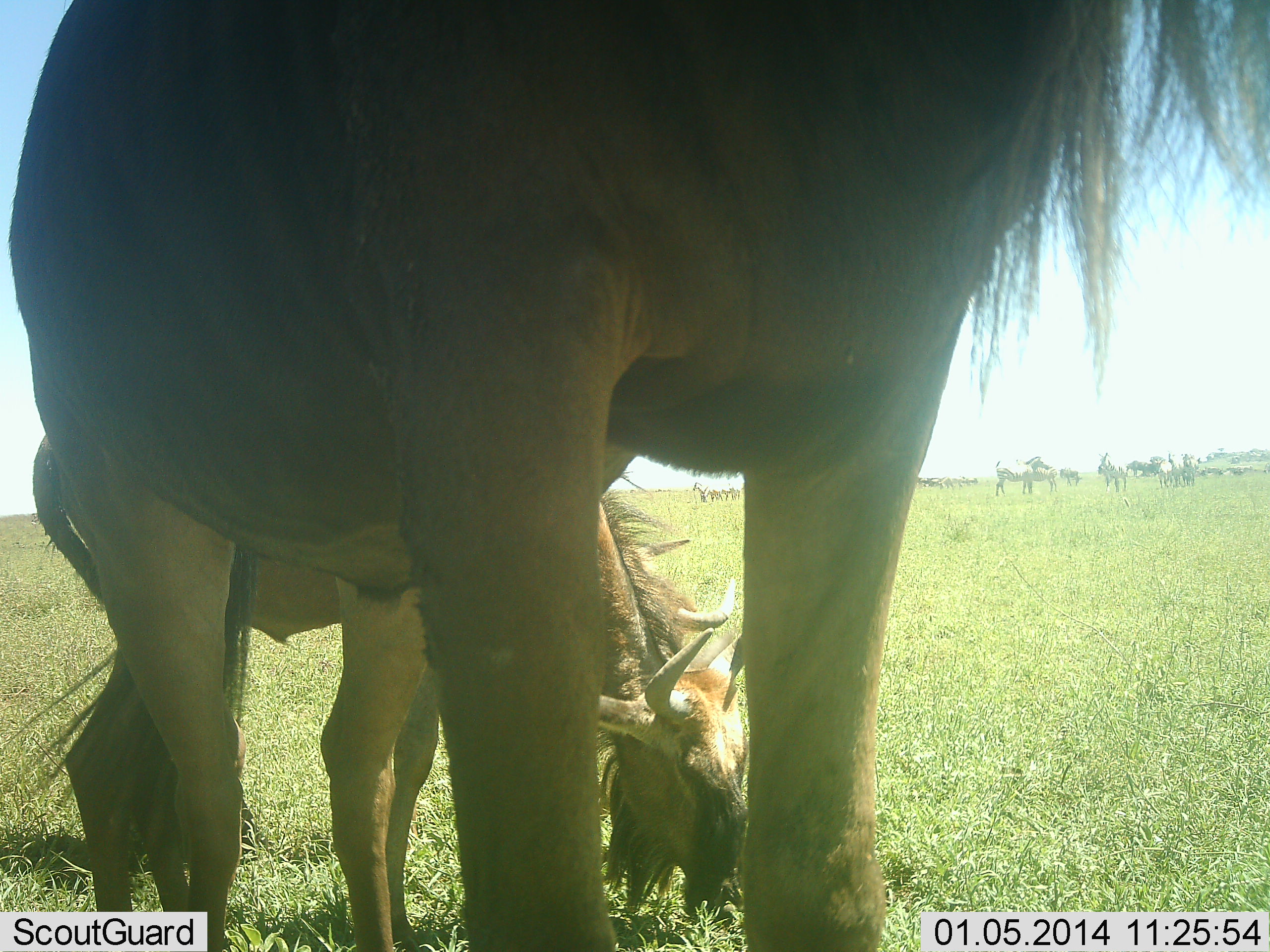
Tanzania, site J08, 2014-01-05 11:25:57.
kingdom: Animalia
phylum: Chordata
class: Mammalia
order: Artiodactyla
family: Bovidae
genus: Connochaetes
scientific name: Connochaetes taurinus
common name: blue wildebeest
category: wildebeest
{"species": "wildebeest (blue wildebeest) (Connochaetes taurinus)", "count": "7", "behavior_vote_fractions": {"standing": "80%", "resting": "10%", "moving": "0%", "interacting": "0%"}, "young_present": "30%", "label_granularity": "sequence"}